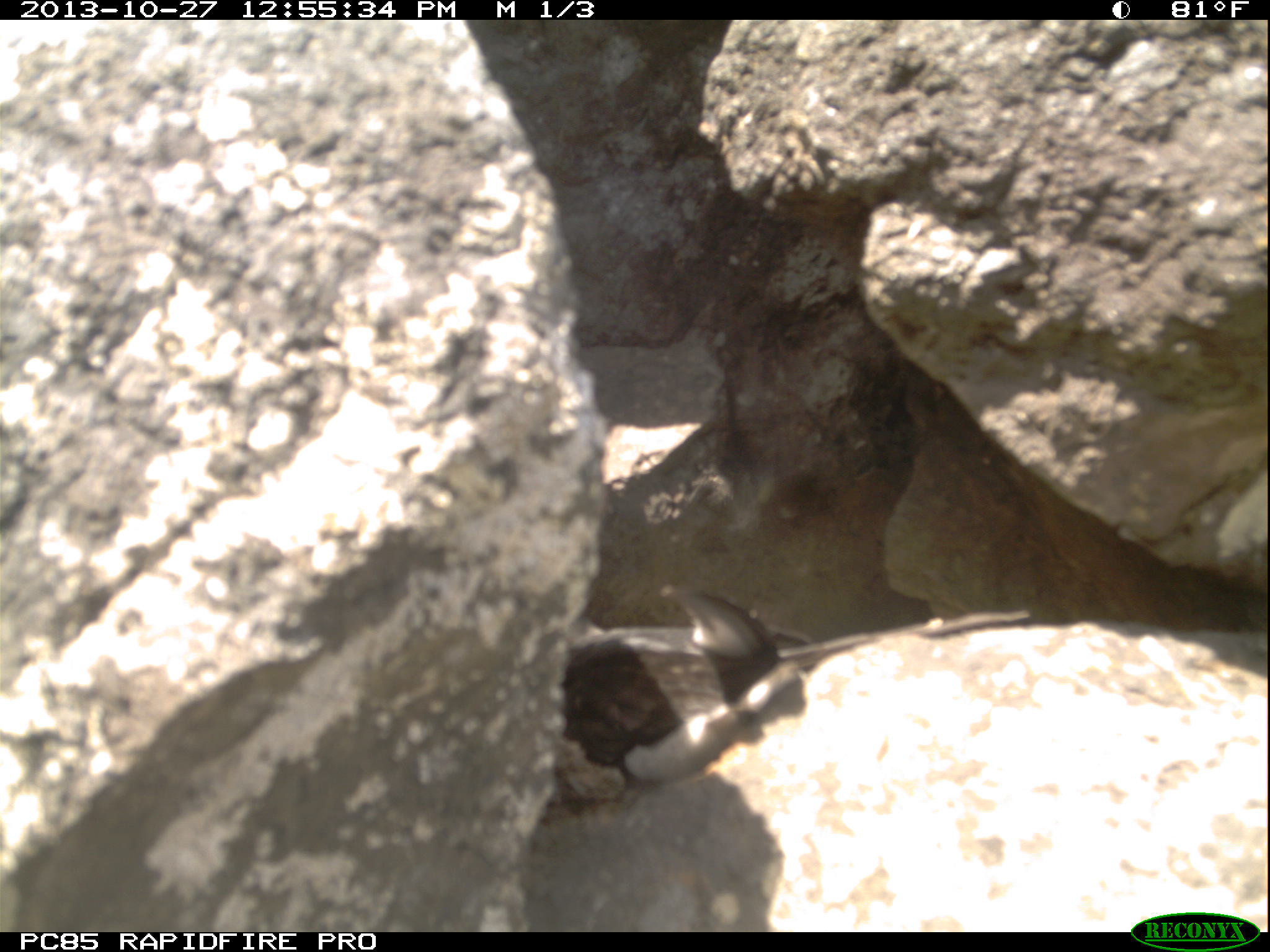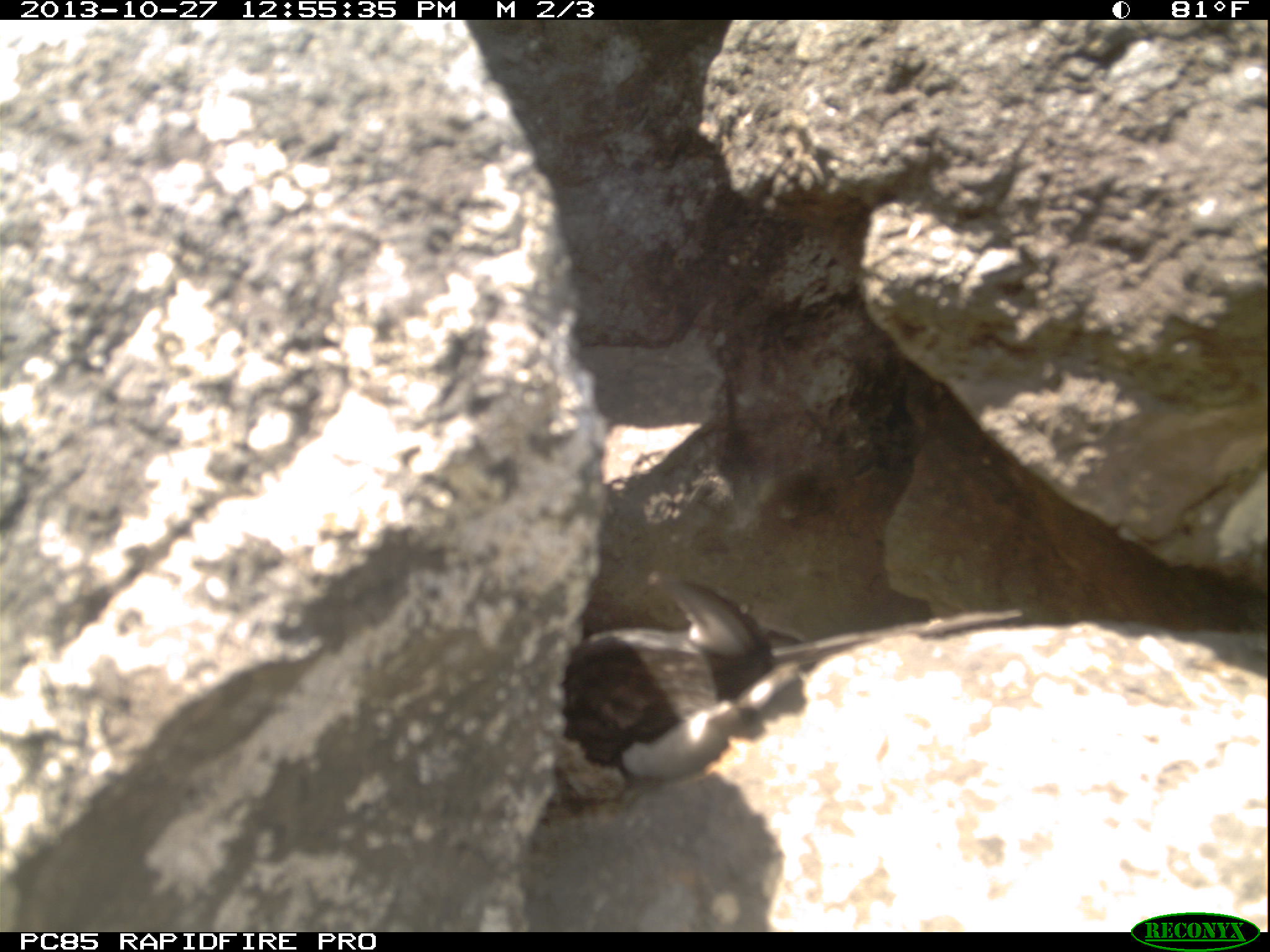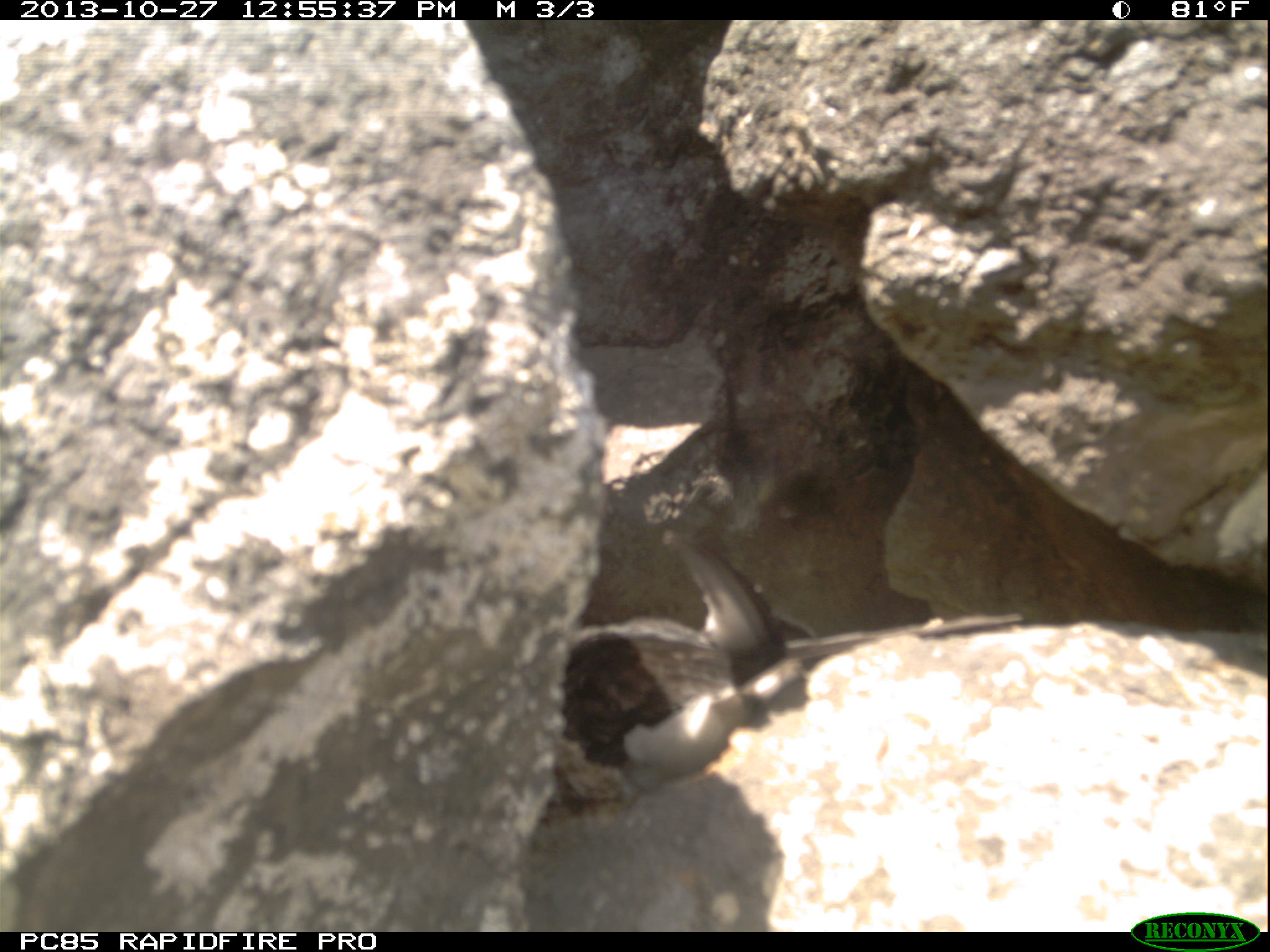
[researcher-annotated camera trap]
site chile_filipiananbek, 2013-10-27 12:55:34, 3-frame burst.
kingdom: Animalia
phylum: Chordata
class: Aves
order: Procellariiformes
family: Procellariidae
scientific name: Procellariidae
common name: petrel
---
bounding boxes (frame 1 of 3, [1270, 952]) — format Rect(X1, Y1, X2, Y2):
petrel: Rect(518, 586, 1029, 834)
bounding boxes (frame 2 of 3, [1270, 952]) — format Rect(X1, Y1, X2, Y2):
petrel: Rect(533, 579, 1040, 829)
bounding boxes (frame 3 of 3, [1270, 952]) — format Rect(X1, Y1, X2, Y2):
petrel: Rect(531, 539, 1022, 816)